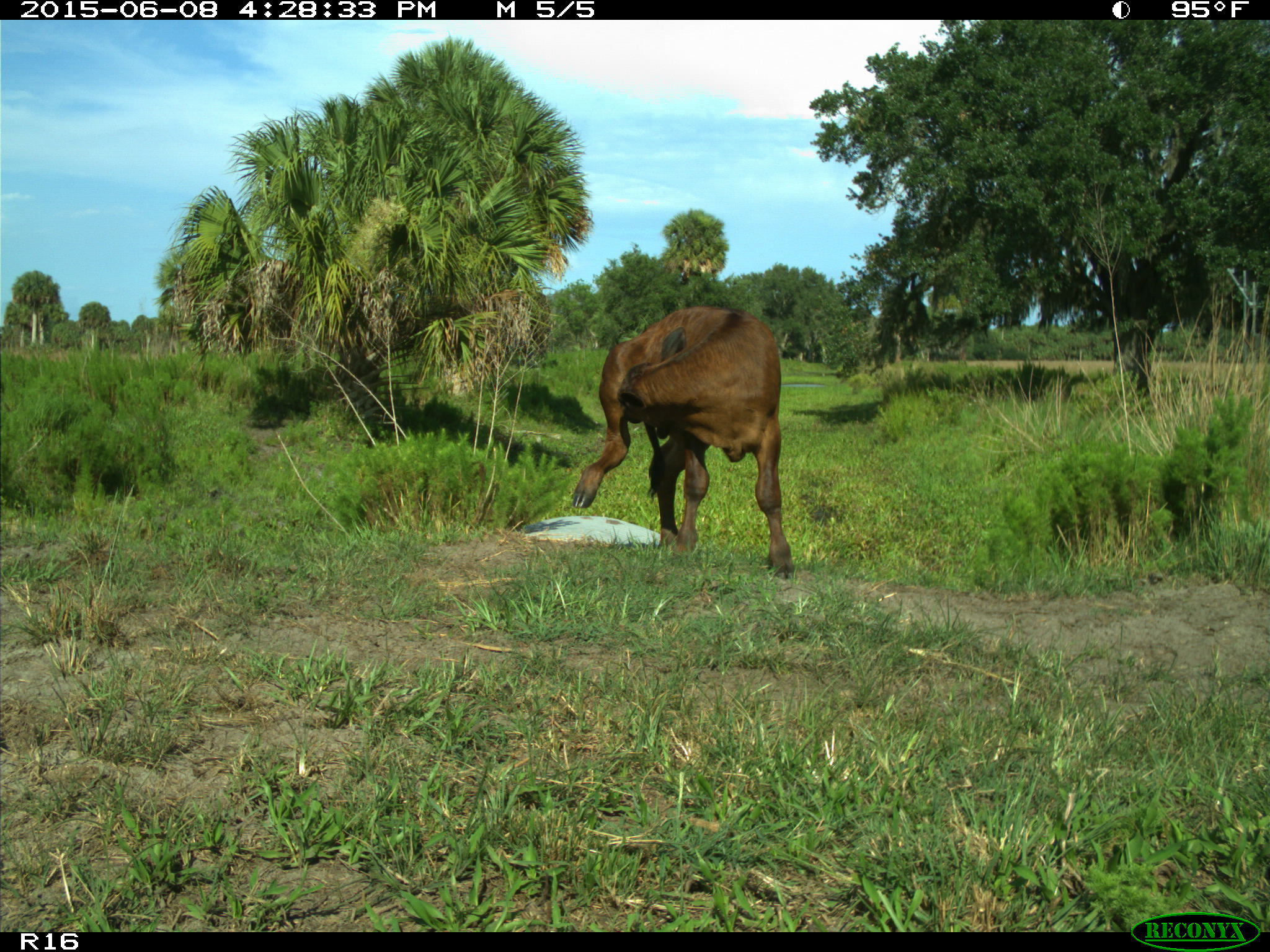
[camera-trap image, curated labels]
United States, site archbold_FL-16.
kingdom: Animalia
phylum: Chordata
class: Mammalia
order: Artiodactyla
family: Bovidae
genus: Bos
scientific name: Bos taurus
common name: domestic cow